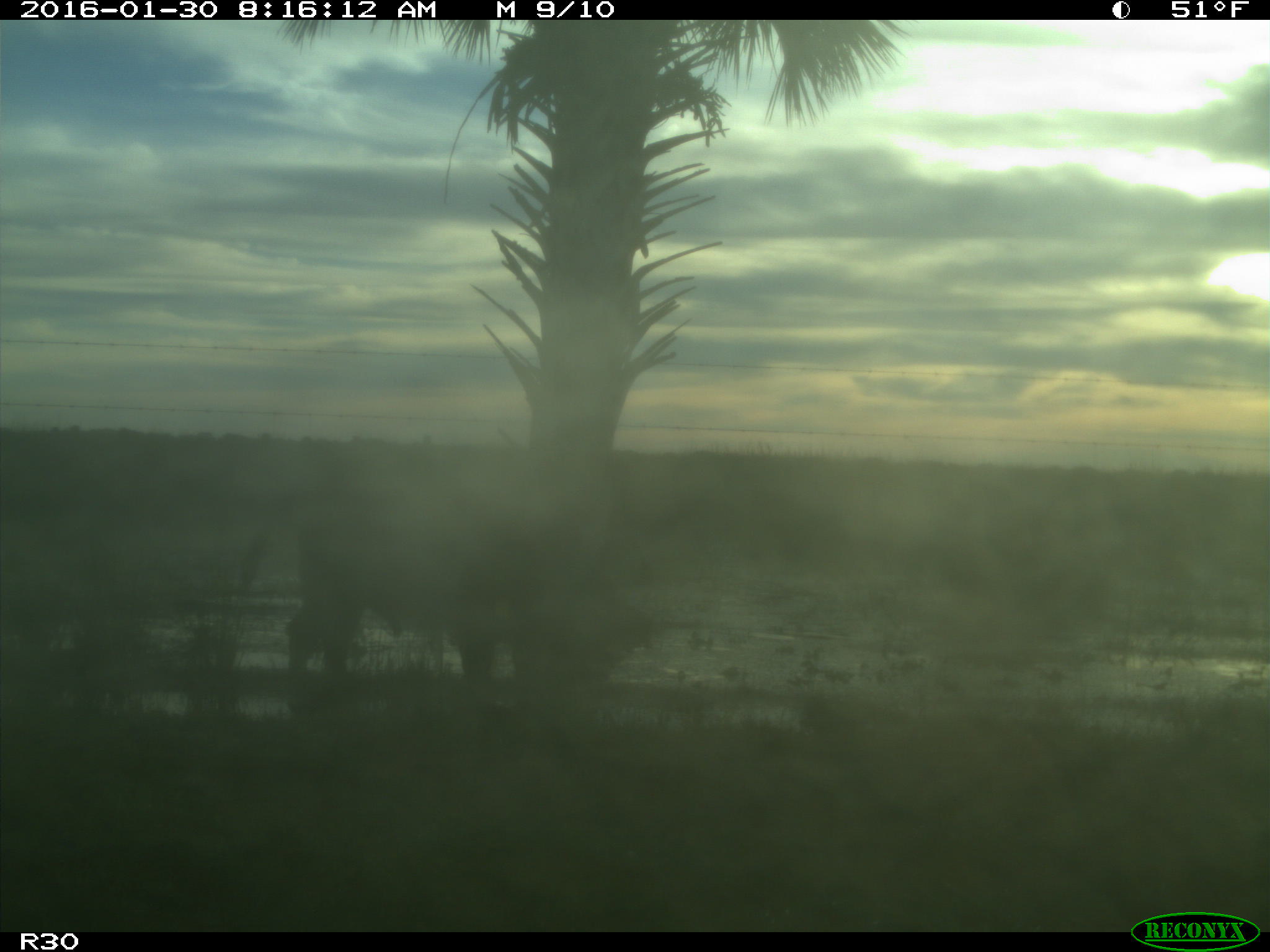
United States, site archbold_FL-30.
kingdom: Animalia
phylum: Chordata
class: Mammalia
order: Artiodactyla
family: Bovidae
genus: Bos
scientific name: Bos taurus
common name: domestic cow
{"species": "Bos taurus (domestic cow)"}